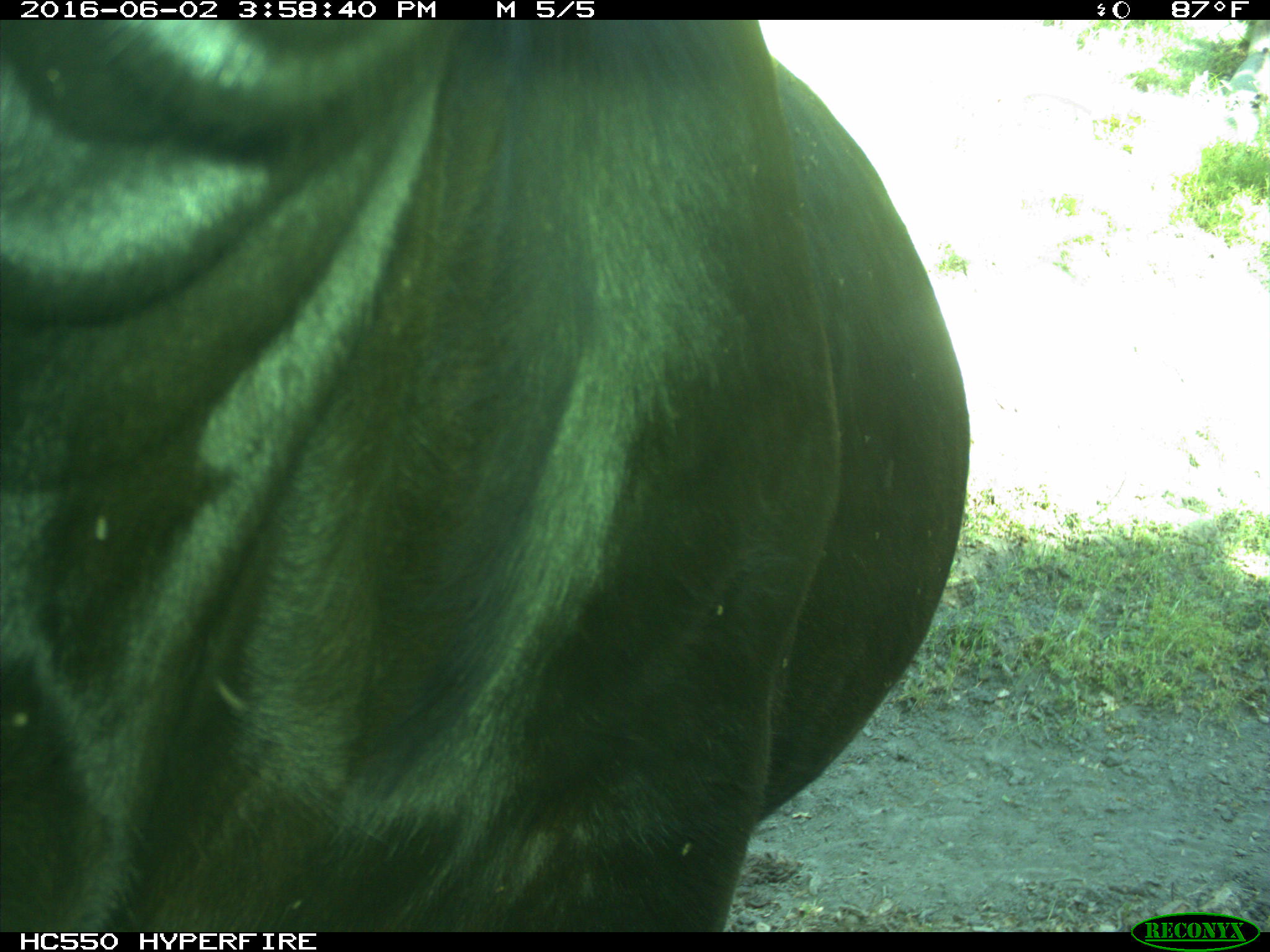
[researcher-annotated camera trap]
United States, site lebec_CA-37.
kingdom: Animalia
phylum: Chordata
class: Mammalia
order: Artiodactyla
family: Bovidae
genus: Bos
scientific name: Bos taurus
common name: domestic cow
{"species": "Bos taurus (domestic cow)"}